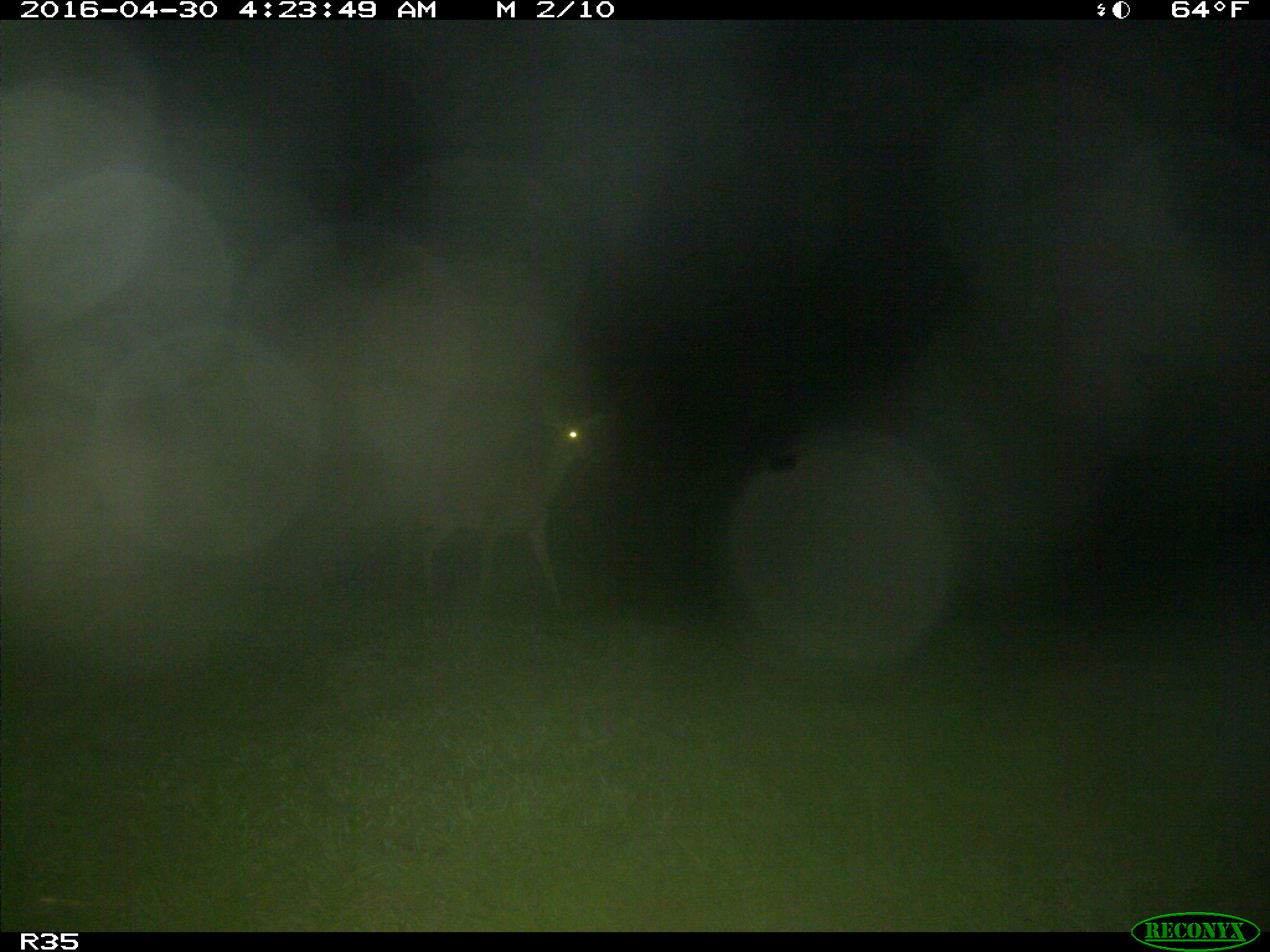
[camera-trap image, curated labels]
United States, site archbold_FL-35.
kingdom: Animalia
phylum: Chordata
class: Mammalia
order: Artiodactyla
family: Cervidae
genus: Odocoileus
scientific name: Odocoileus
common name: deer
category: unidentified deer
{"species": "unidentified deer (deer) (Odocoileus)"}